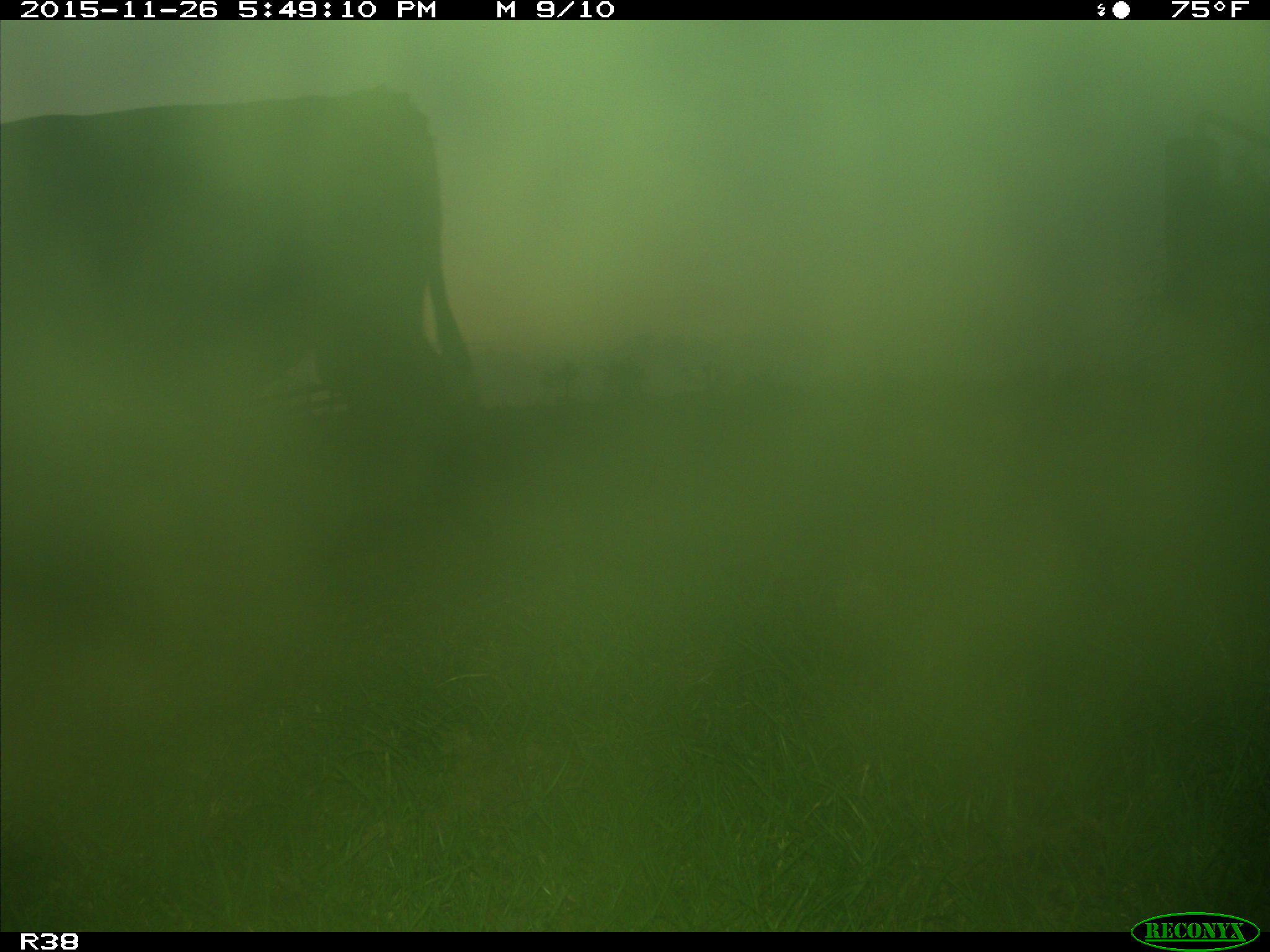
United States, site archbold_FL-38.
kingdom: Animalia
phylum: Chordata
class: Mammalia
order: Artiodactyla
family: Bovidae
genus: Bos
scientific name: Bos taurus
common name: domestic cow